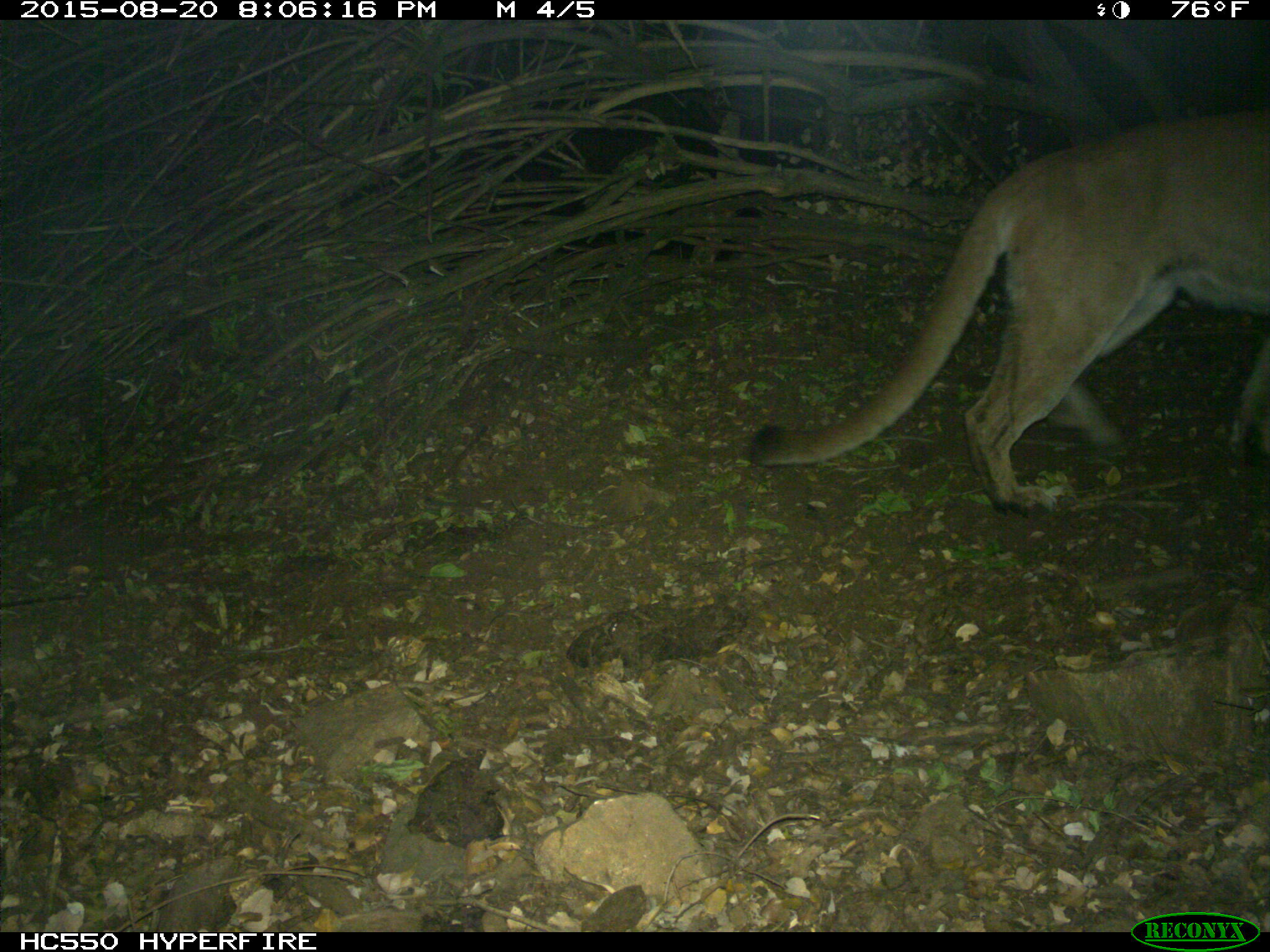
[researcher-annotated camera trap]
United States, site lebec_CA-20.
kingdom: Animalia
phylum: Chordata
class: Mammalia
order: Carnivora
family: Felidae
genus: Puma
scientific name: Puma concolor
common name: mountain lion